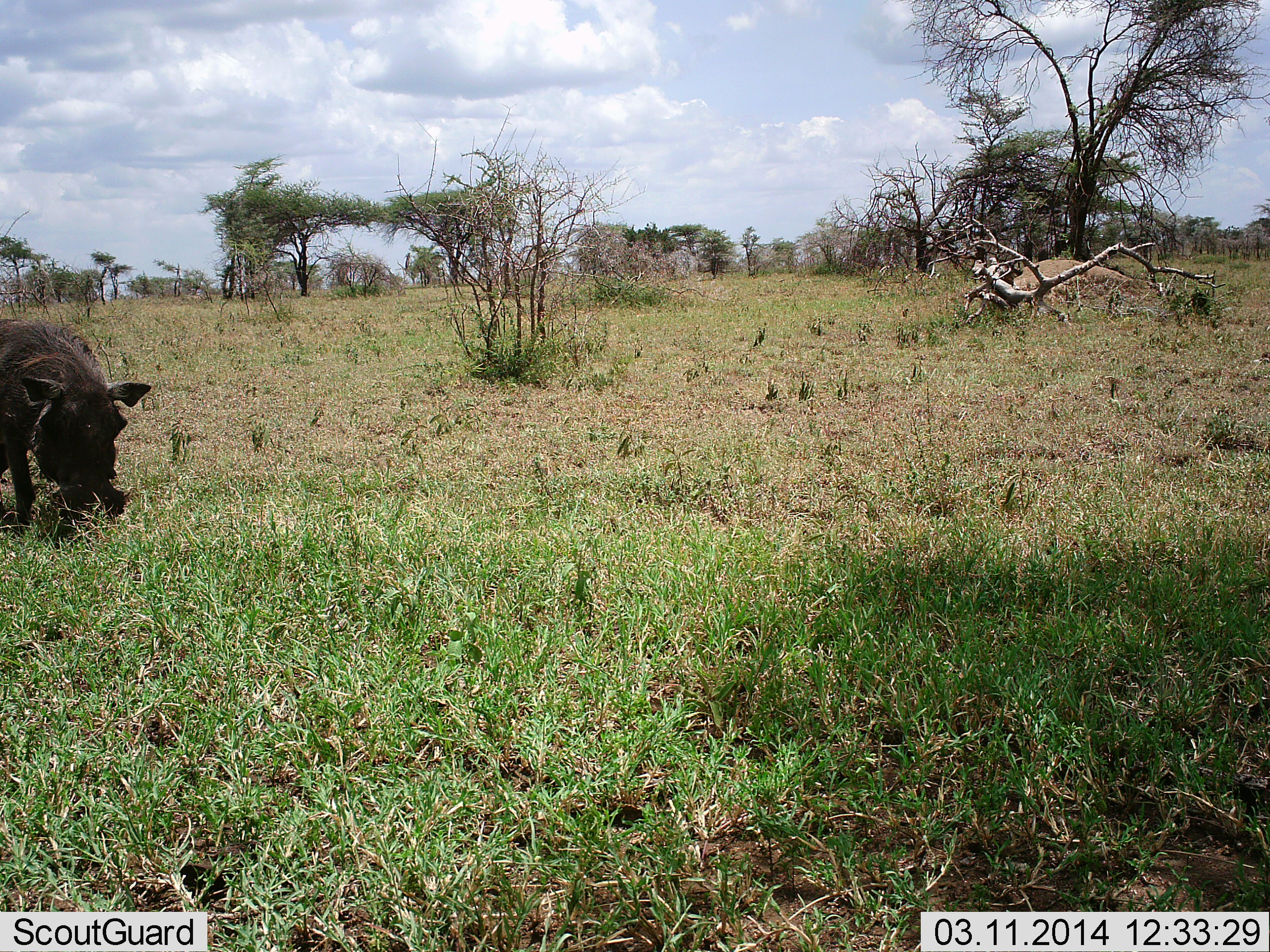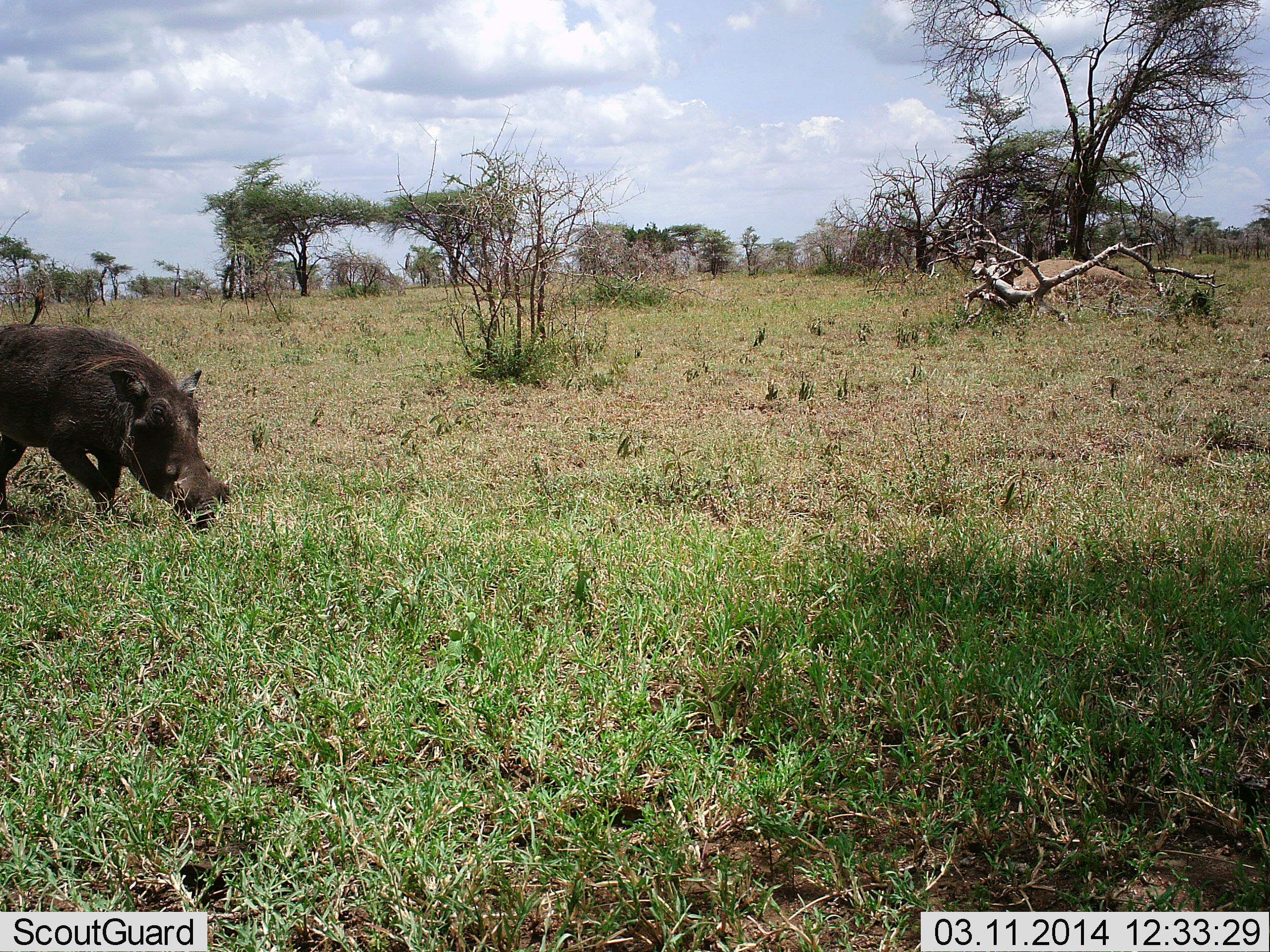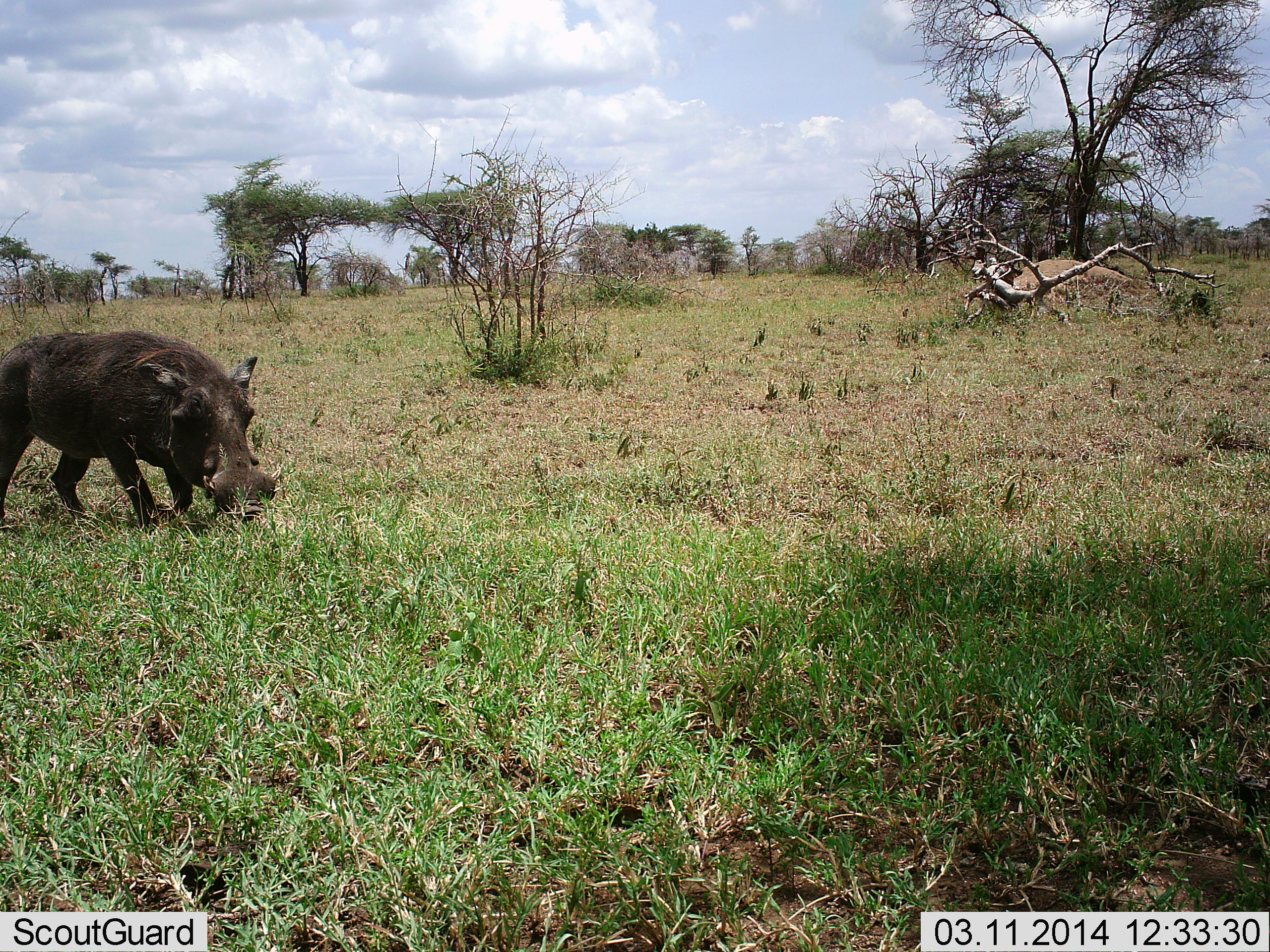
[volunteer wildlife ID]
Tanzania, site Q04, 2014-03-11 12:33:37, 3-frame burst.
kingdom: Animalia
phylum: Chordata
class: Mammalia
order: Artiodactyla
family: Suidae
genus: Phacochoerus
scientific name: Phacochoerus africanus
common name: warthog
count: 1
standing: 7%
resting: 0%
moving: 78%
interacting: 0%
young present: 0%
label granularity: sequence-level